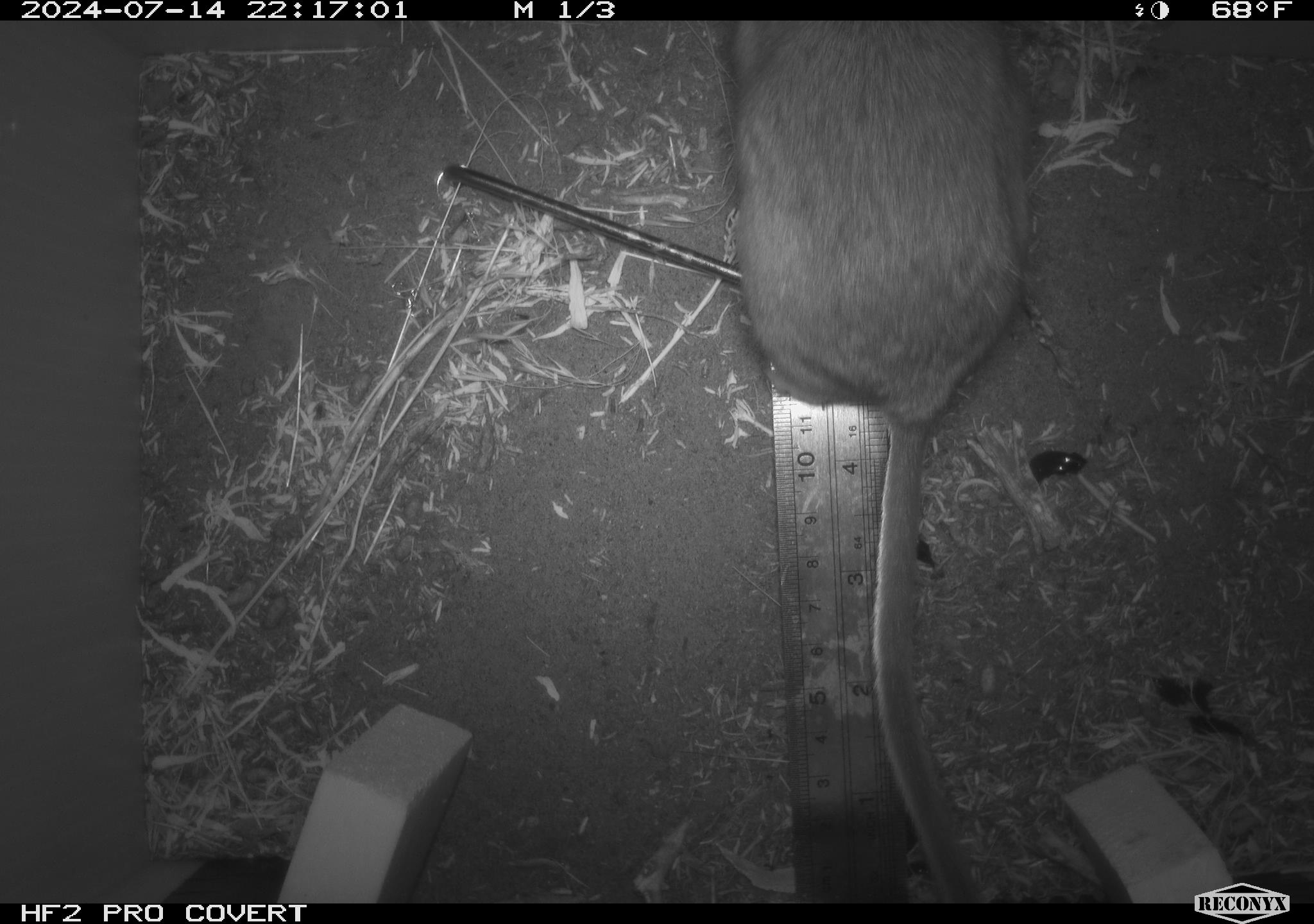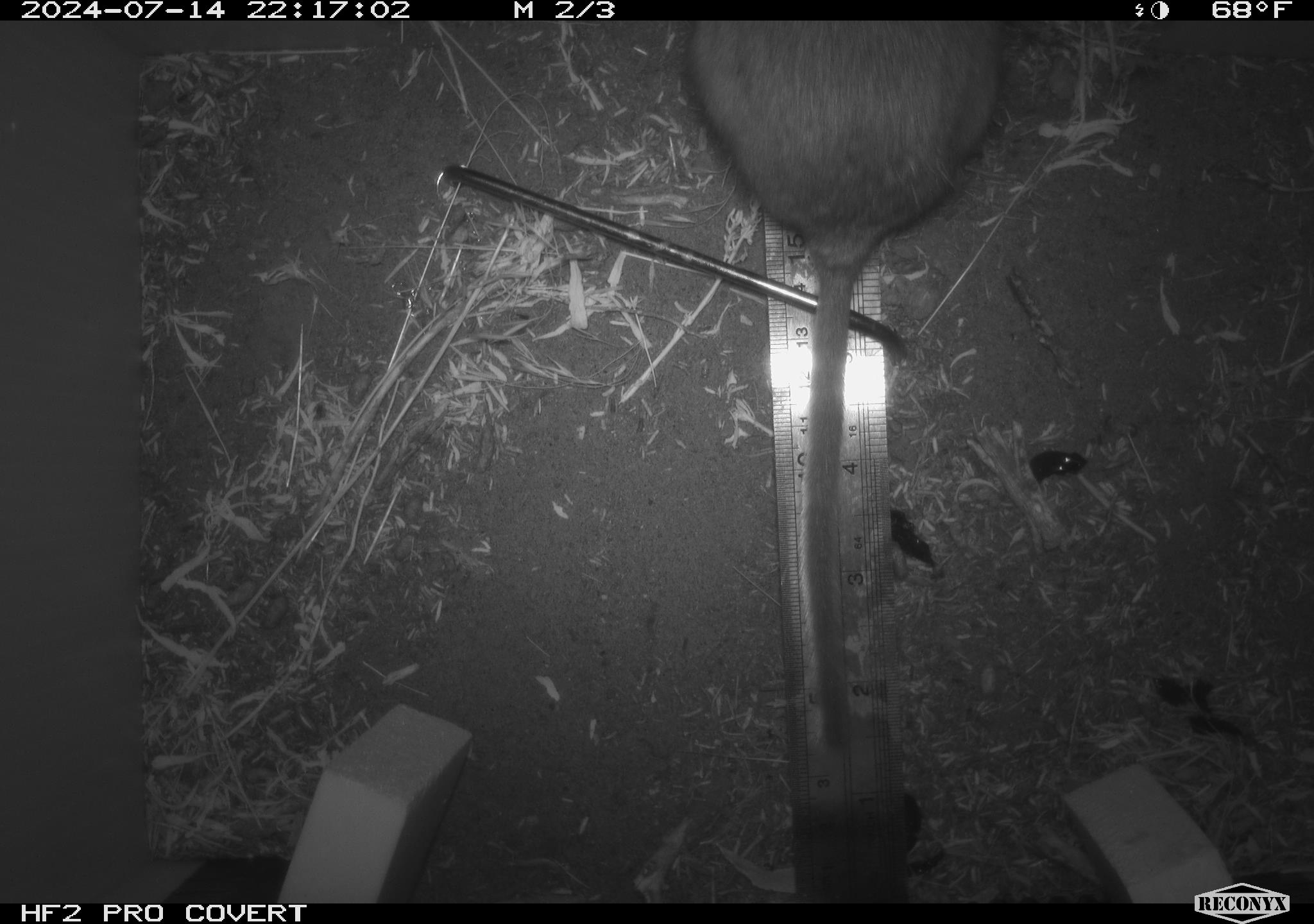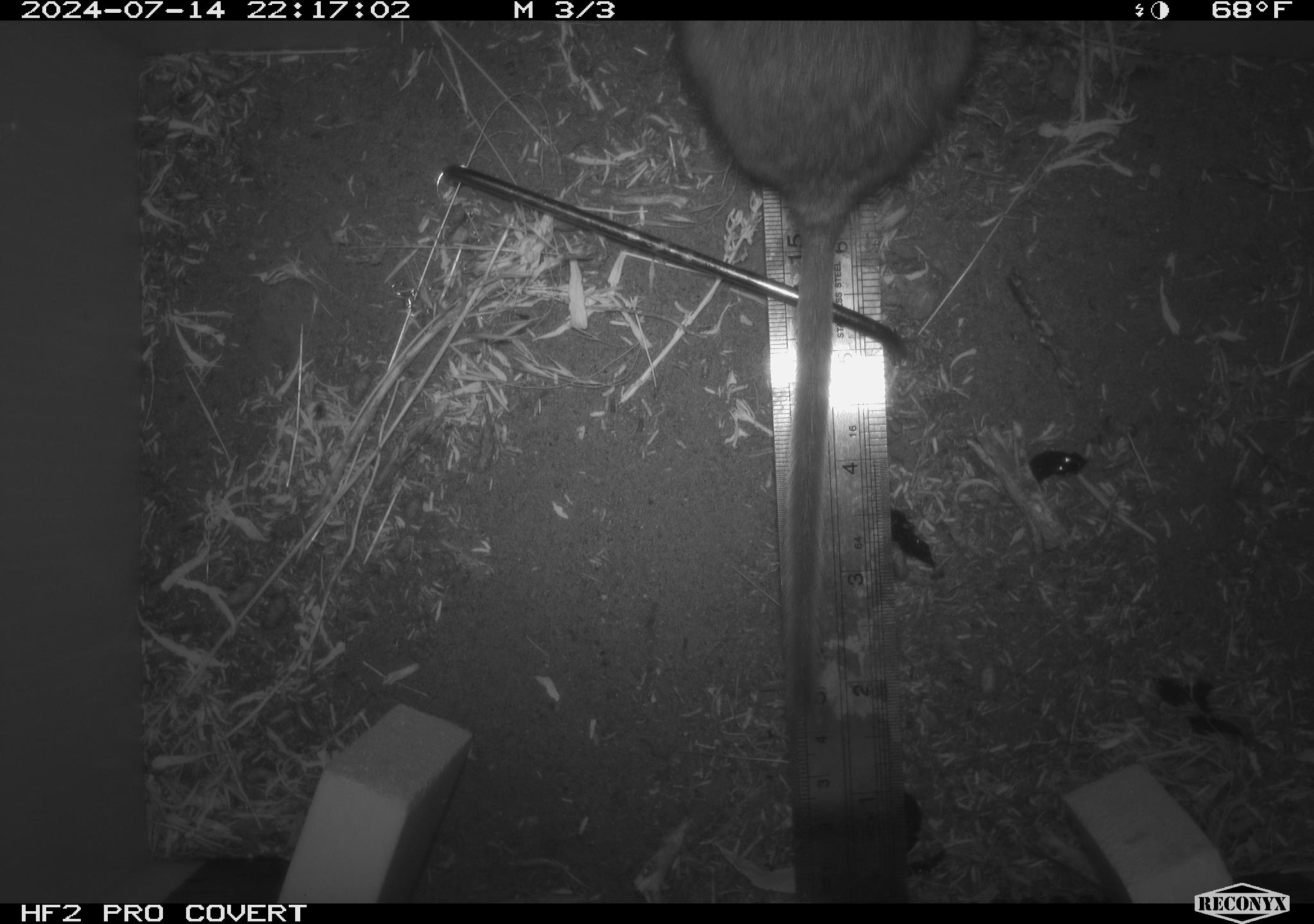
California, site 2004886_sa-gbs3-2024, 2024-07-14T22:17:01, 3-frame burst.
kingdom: Animalia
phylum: Chordata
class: Mammalia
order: Rodentia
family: Cricetidae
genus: Neotoma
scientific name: Neotoma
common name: pack rat or woodrat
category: neotoma species